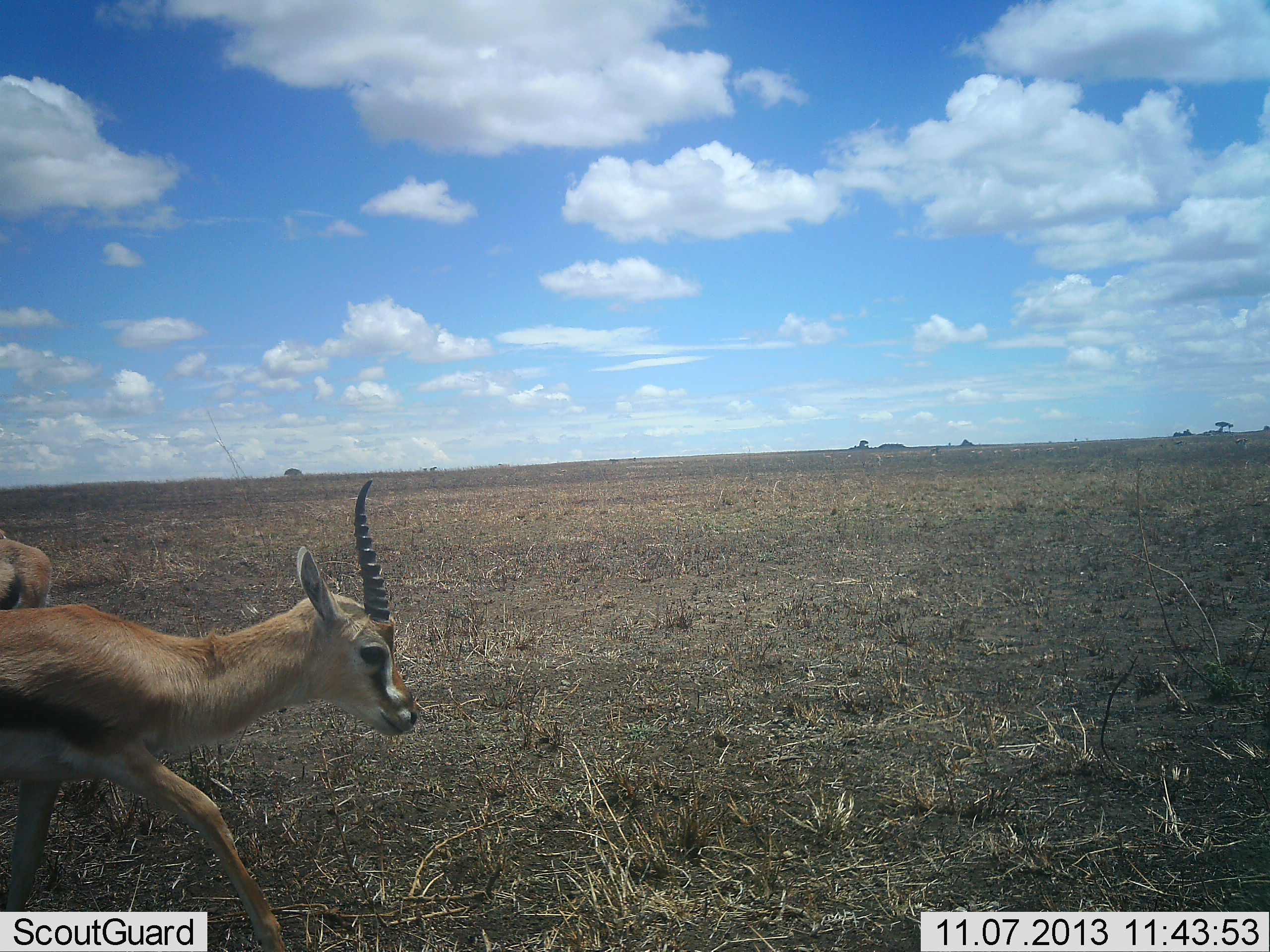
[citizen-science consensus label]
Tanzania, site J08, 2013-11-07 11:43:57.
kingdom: Animalia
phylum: Chordata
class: Mammalia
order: Artiodactyla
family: Bovidae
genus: Eudorcas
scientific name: Eudorcas thomsonii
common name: thomson's gazelle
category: gazellethomsons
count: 2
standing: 53%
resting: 0%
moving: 68%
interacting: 0%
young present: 0%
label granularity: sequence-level